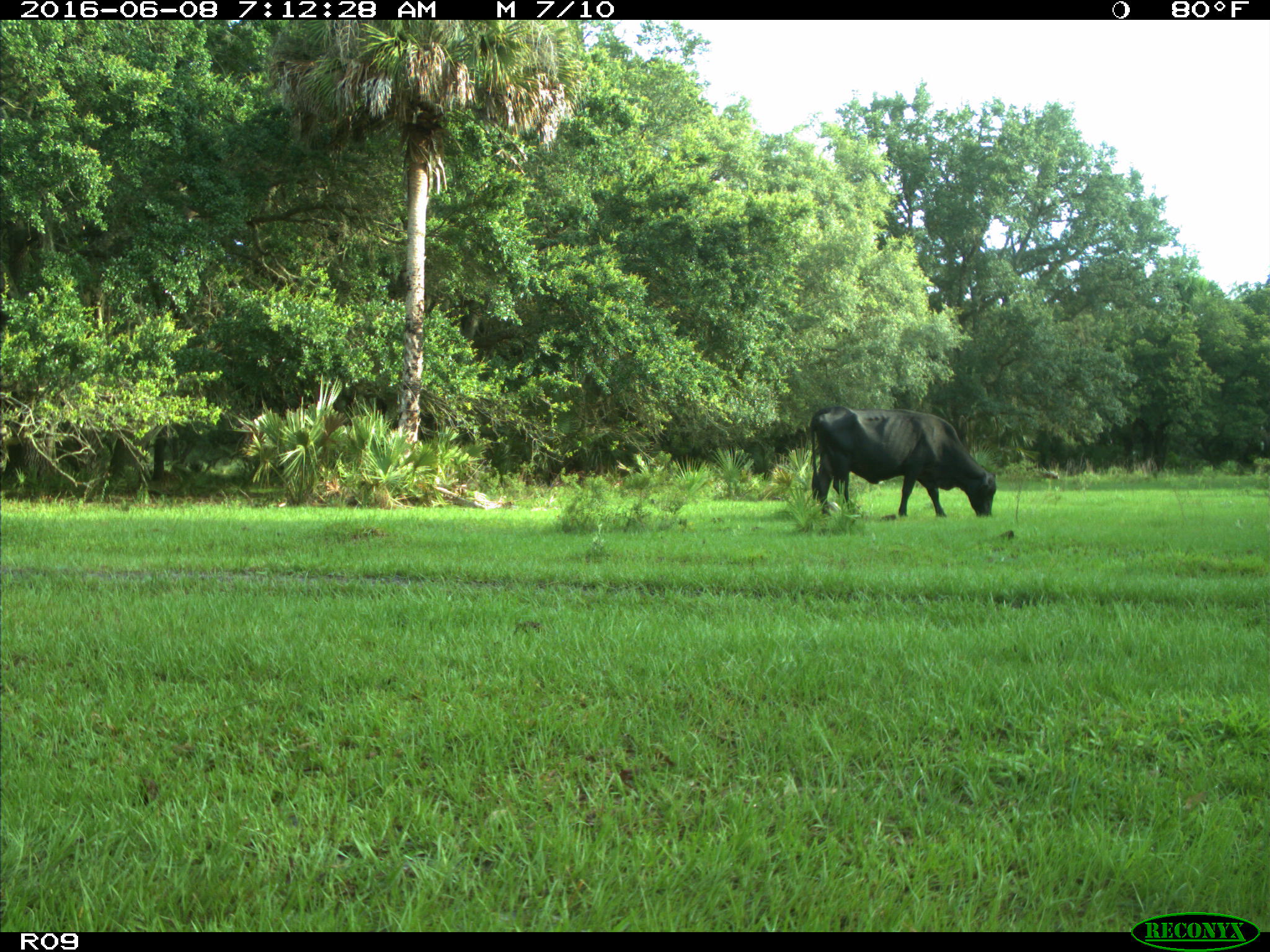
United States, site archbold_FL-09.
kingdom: Animalia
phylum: Chordata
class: Mammalia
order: Artiodactyla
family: Bovidae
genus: Bos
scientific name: Bos taurus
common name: domestic cow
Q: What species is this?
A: Bos taurus (domestic cow).